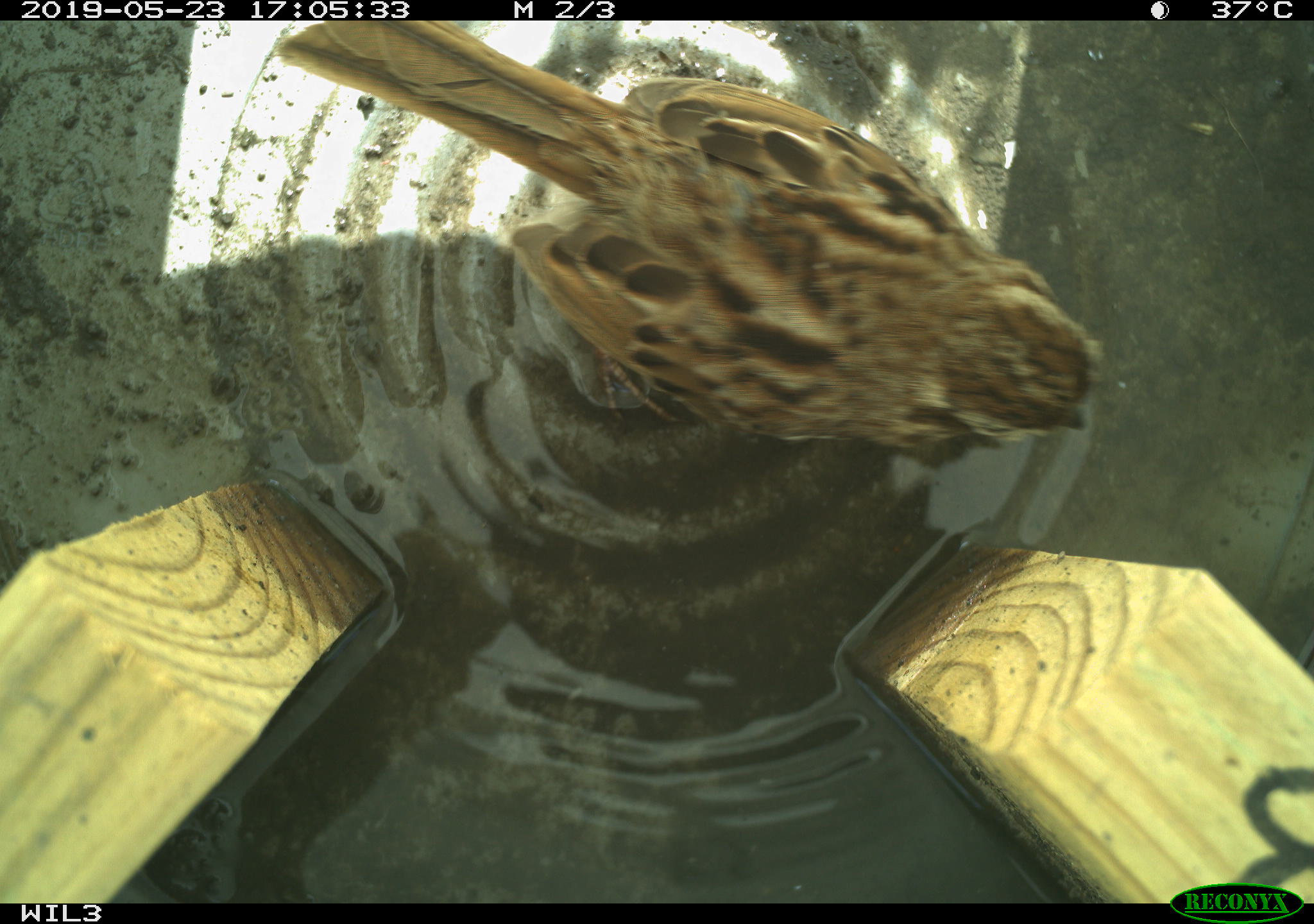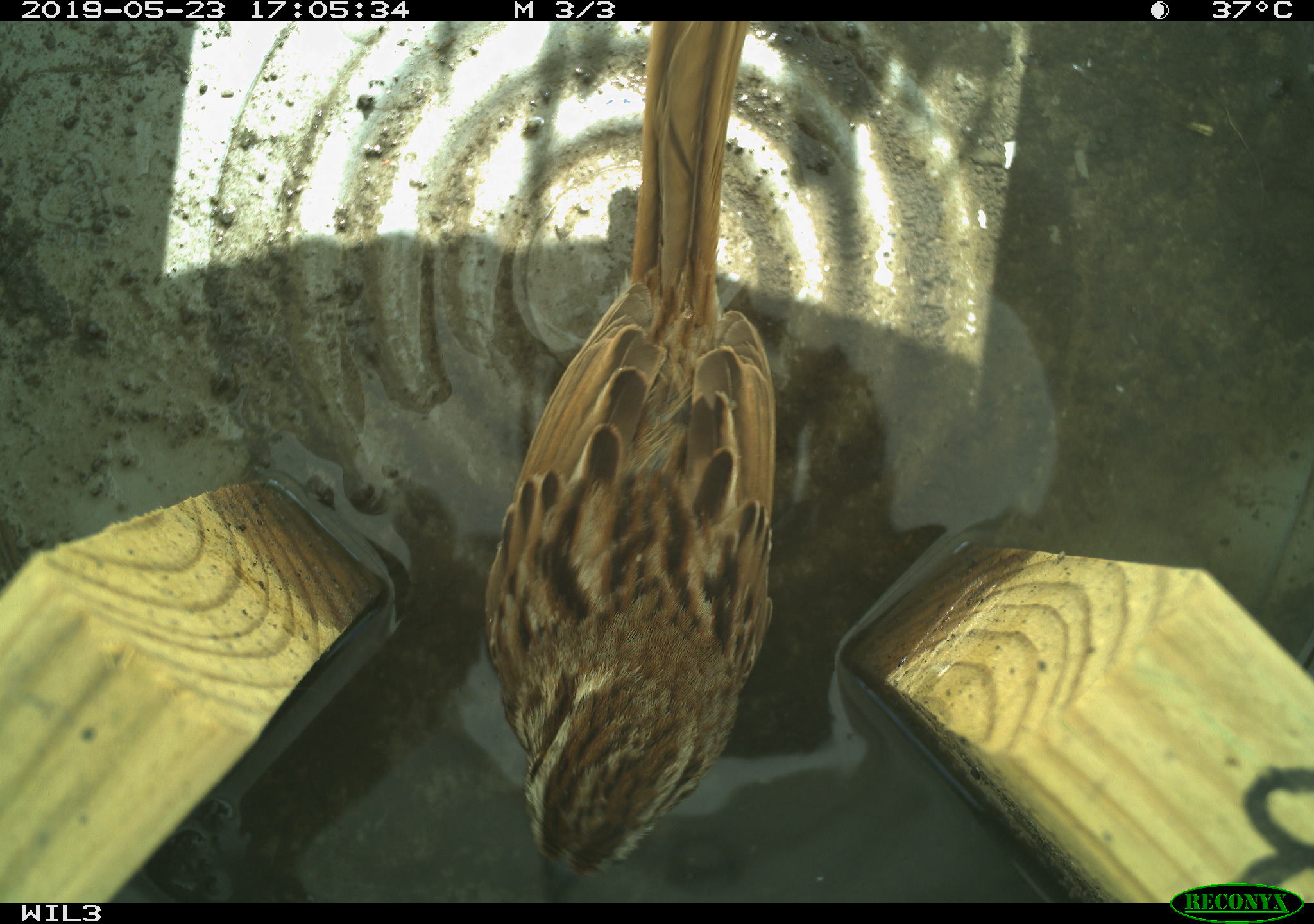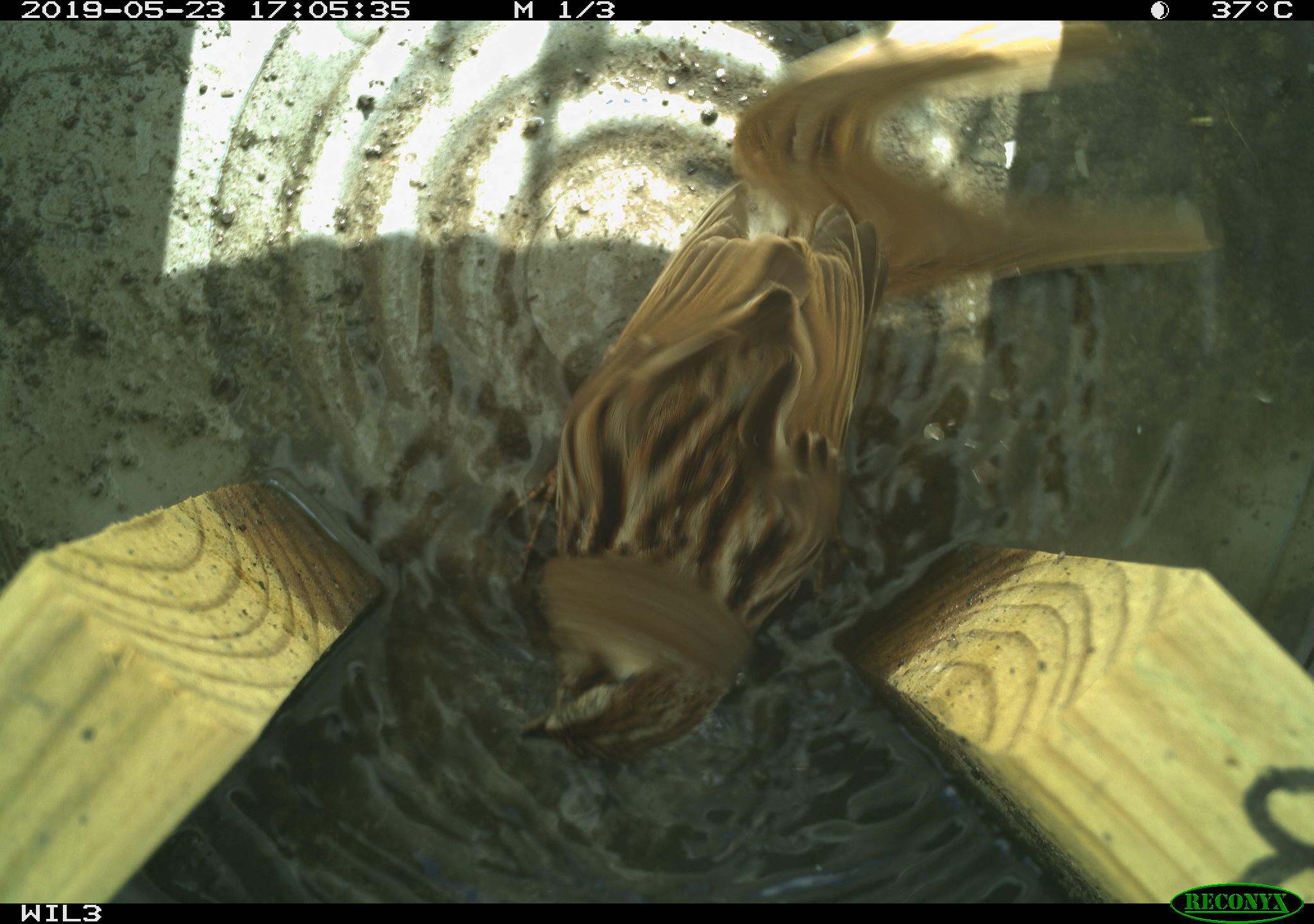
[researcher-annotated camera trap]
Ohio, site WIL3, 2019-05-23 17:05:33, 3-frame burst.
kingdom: Animalia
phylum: Chordata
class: Aves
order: Passeriformes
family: Passerellidae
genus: Melospiza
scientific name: Melospiza melodia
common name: song sparrow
Song sparrow (Melospiza melodia).